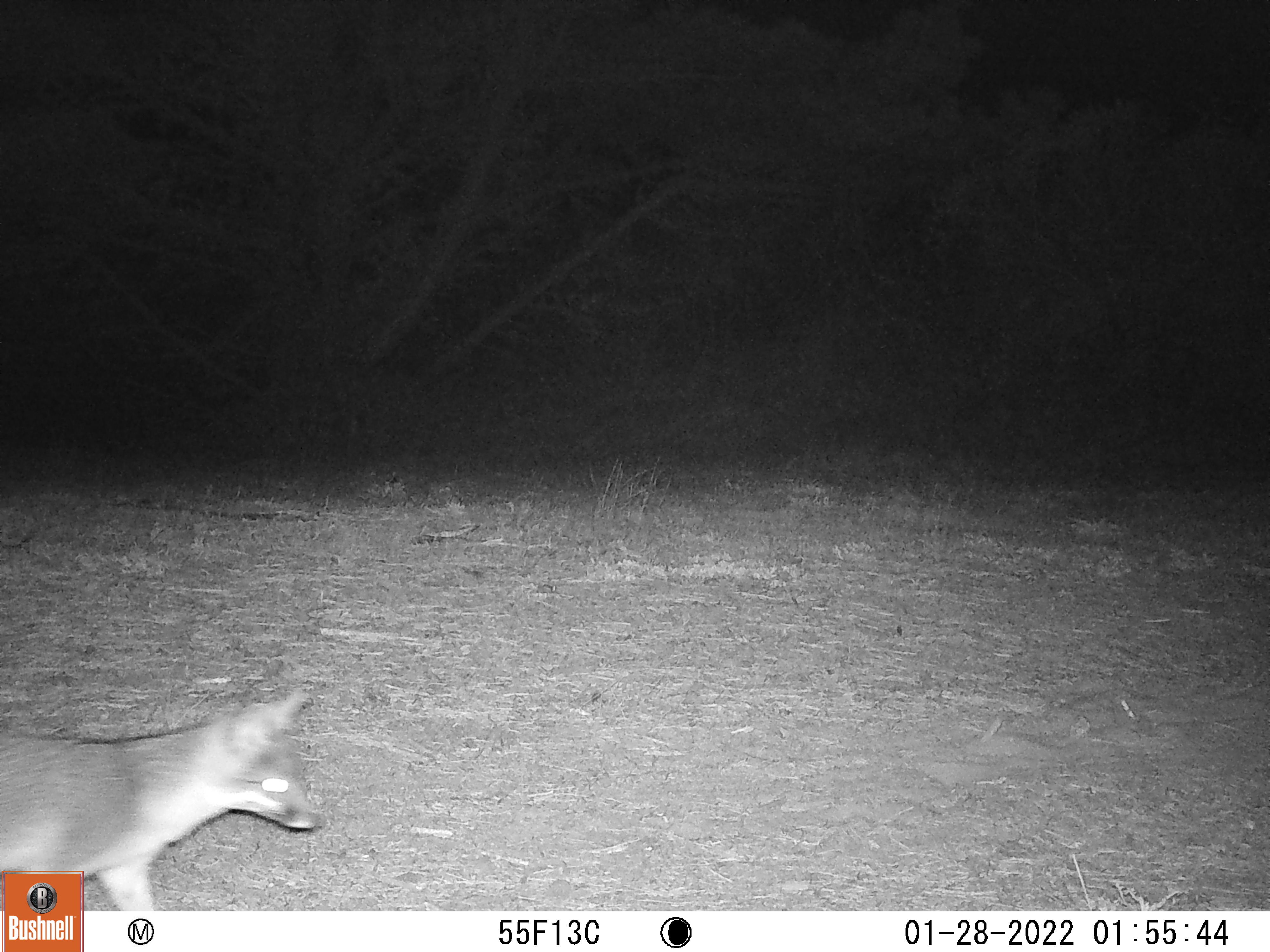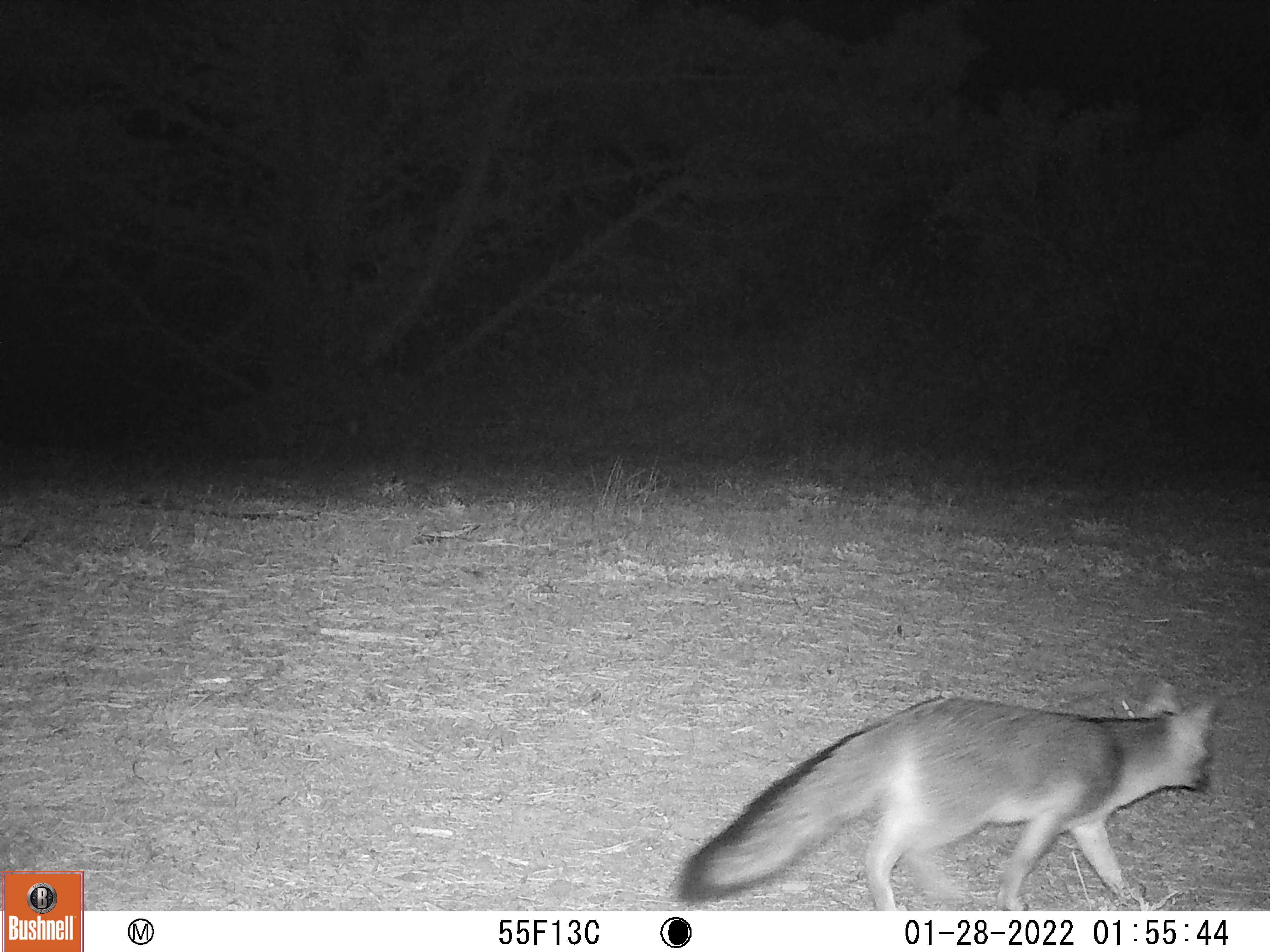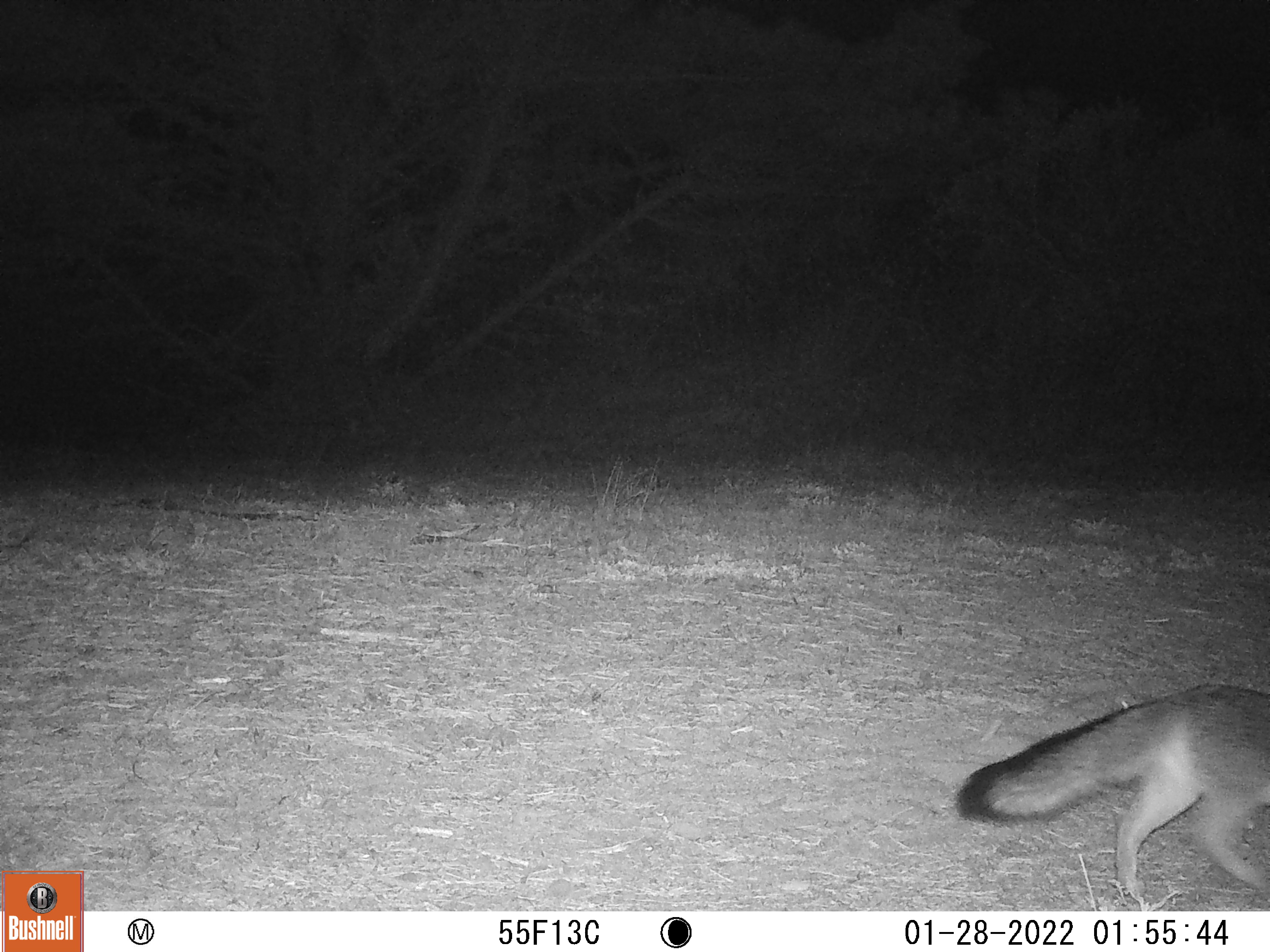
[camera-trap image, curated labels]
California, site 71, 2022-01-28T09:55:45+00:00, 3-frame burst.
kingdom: Animalia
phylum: Chordata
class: Mammalia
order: Carnivora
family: Canidae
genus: Urocyon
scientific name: Urocyon cinereoargenteus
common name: gray fox